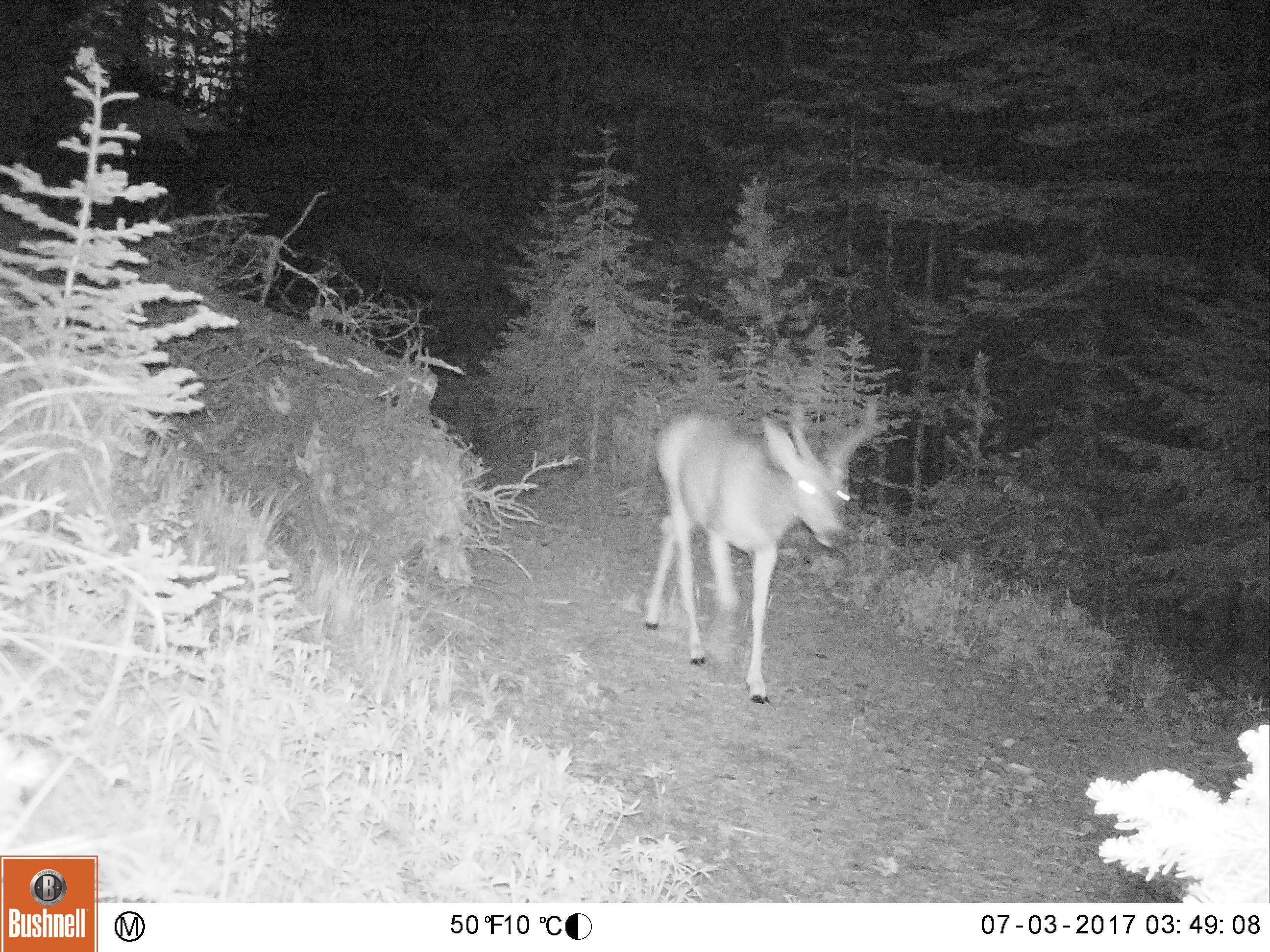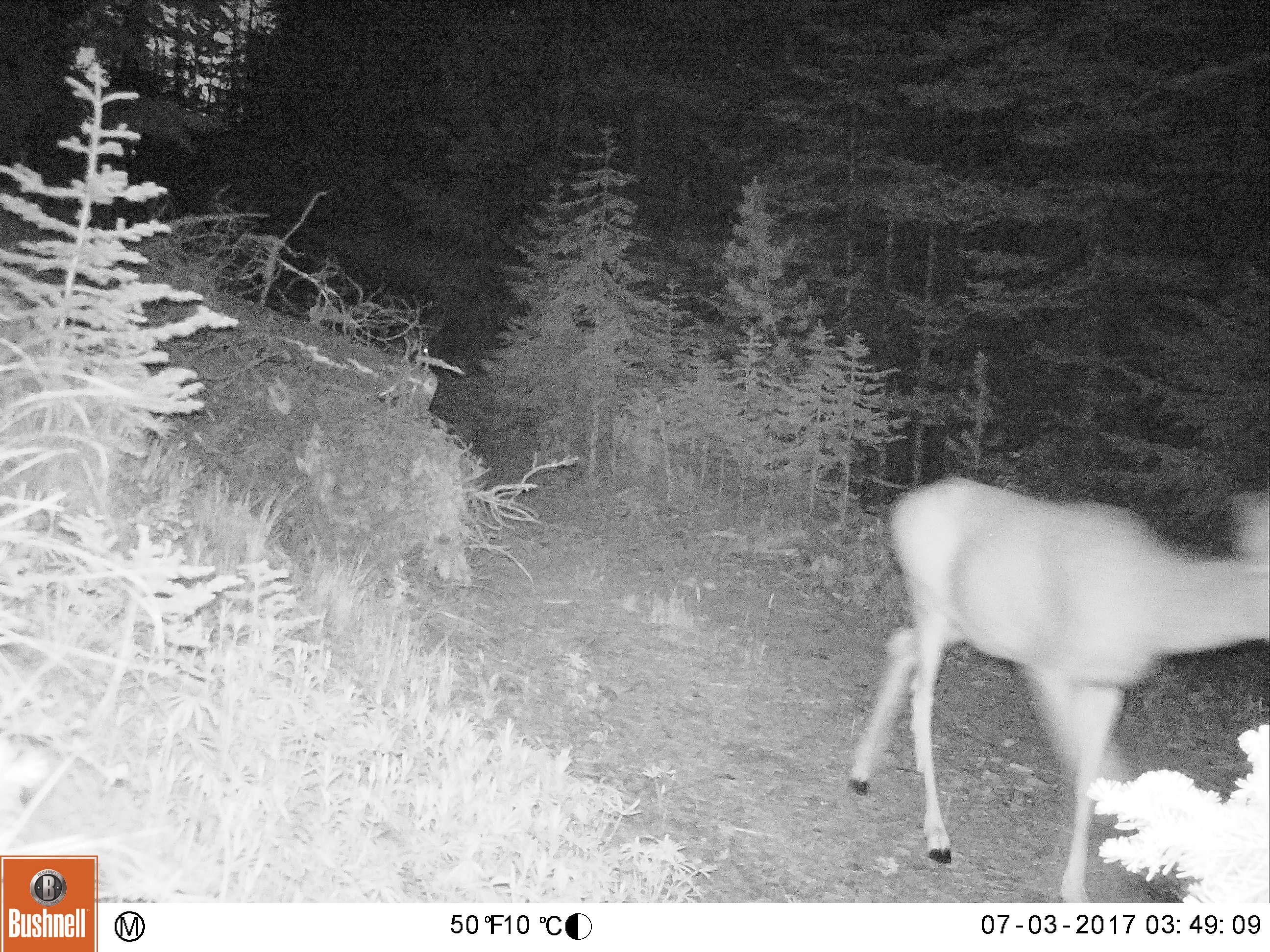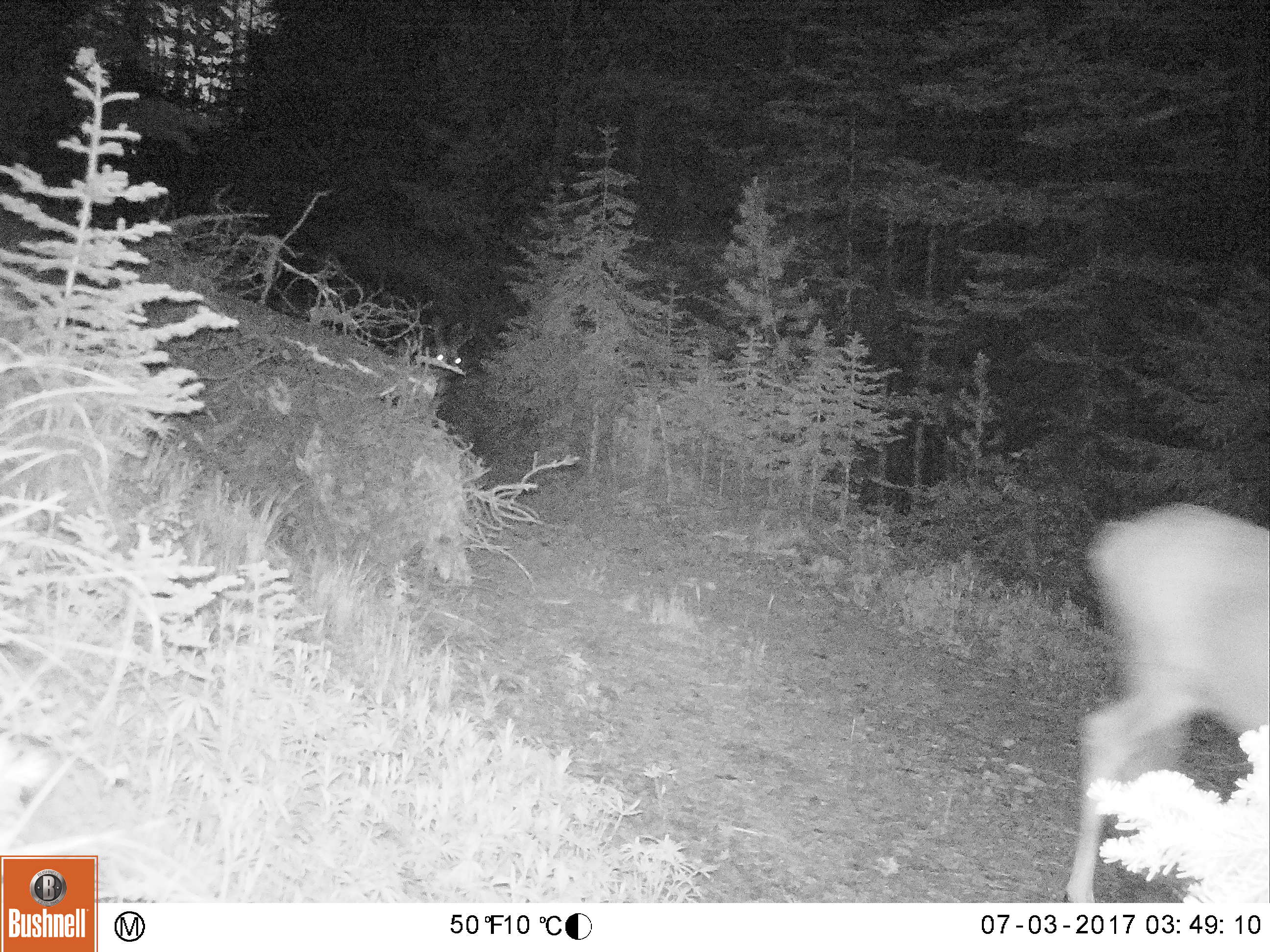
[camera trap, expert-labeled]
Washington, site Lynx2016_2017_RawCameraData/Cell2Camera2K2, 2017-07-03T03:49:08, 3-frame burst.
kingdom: Animalia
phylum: Chordata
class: Mammalia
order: Artiodactyla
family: Cervidae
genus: Odocoileus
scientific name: Odocoileus hemionus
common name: mule deer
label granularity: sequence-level